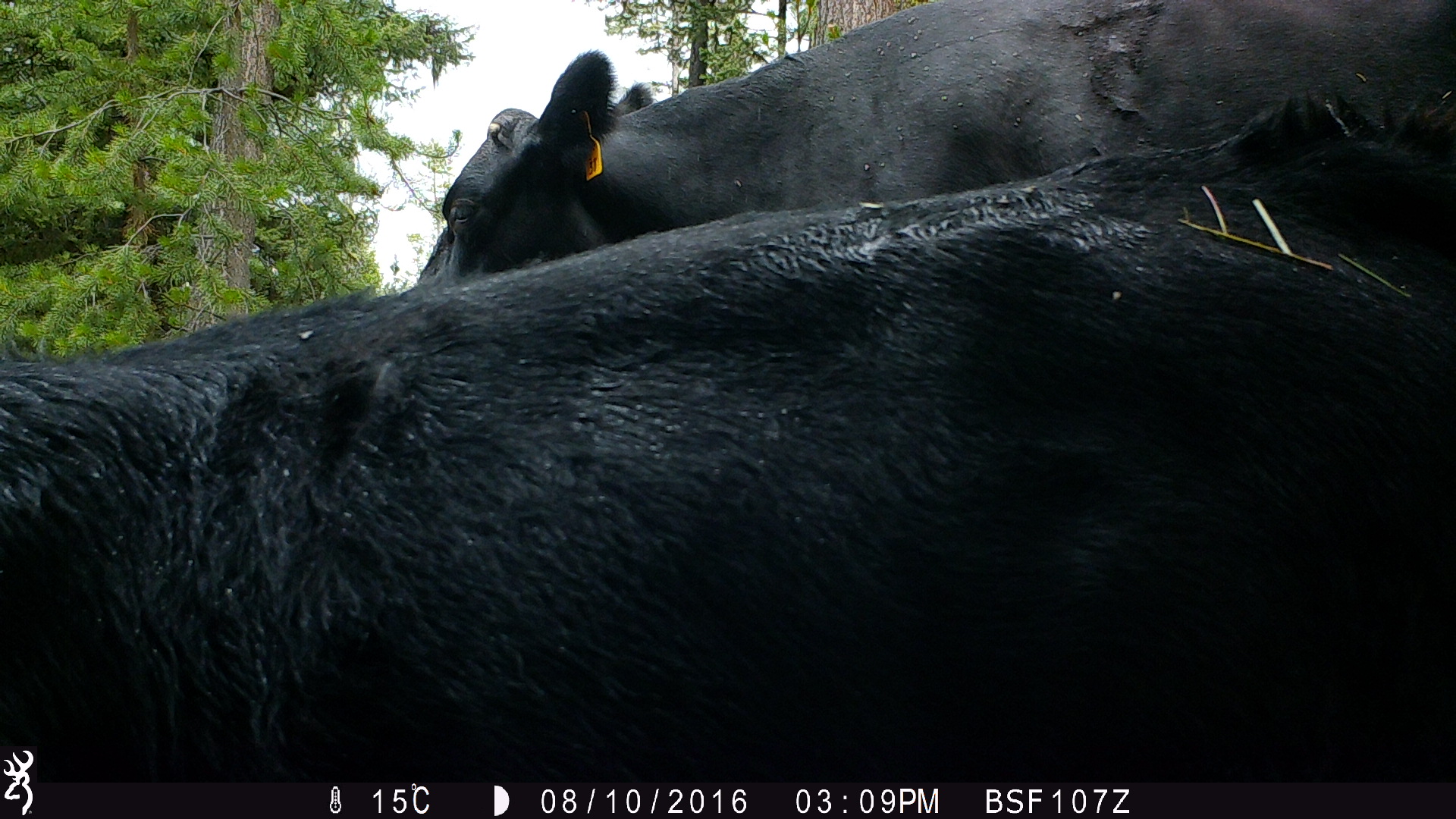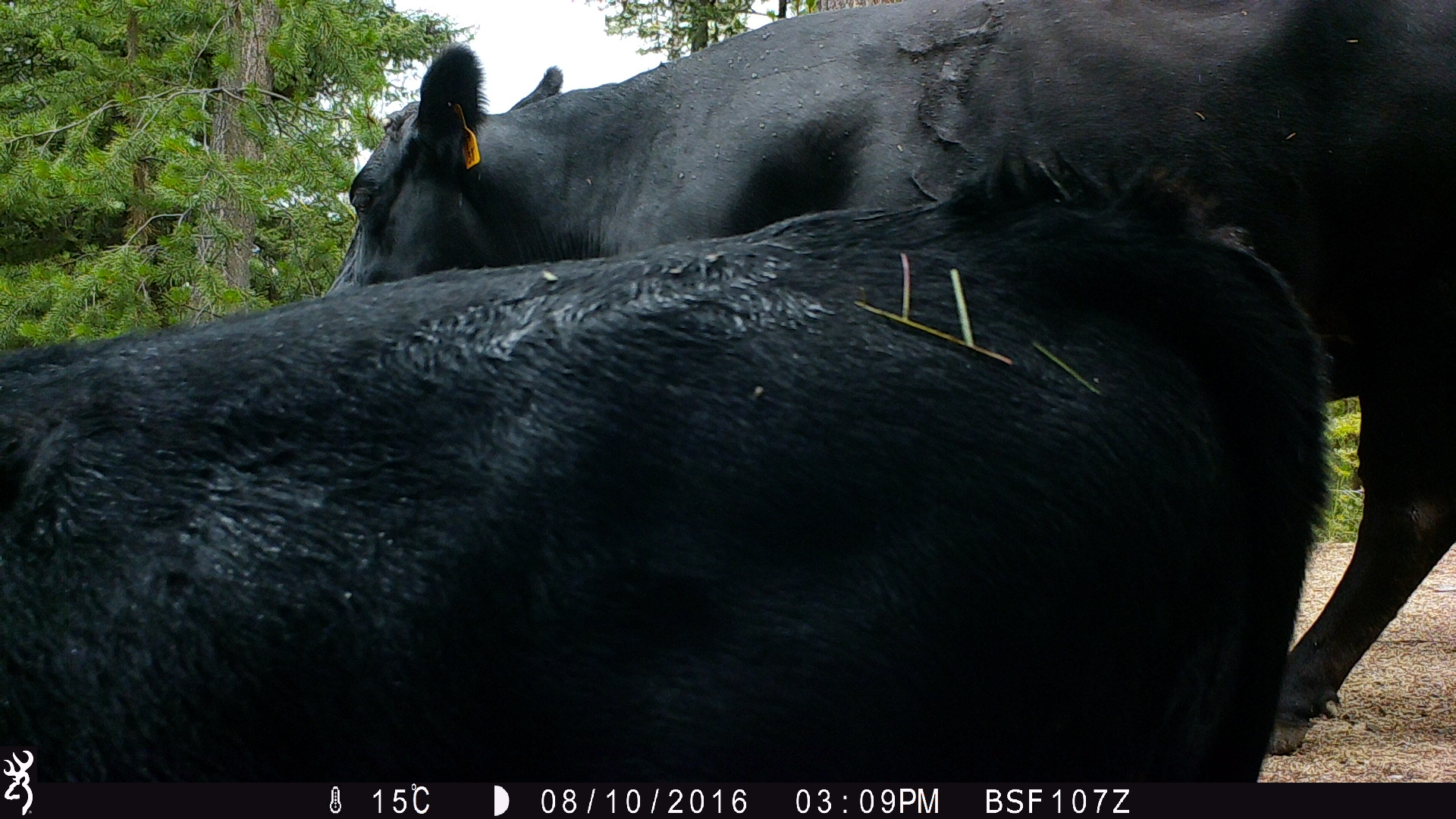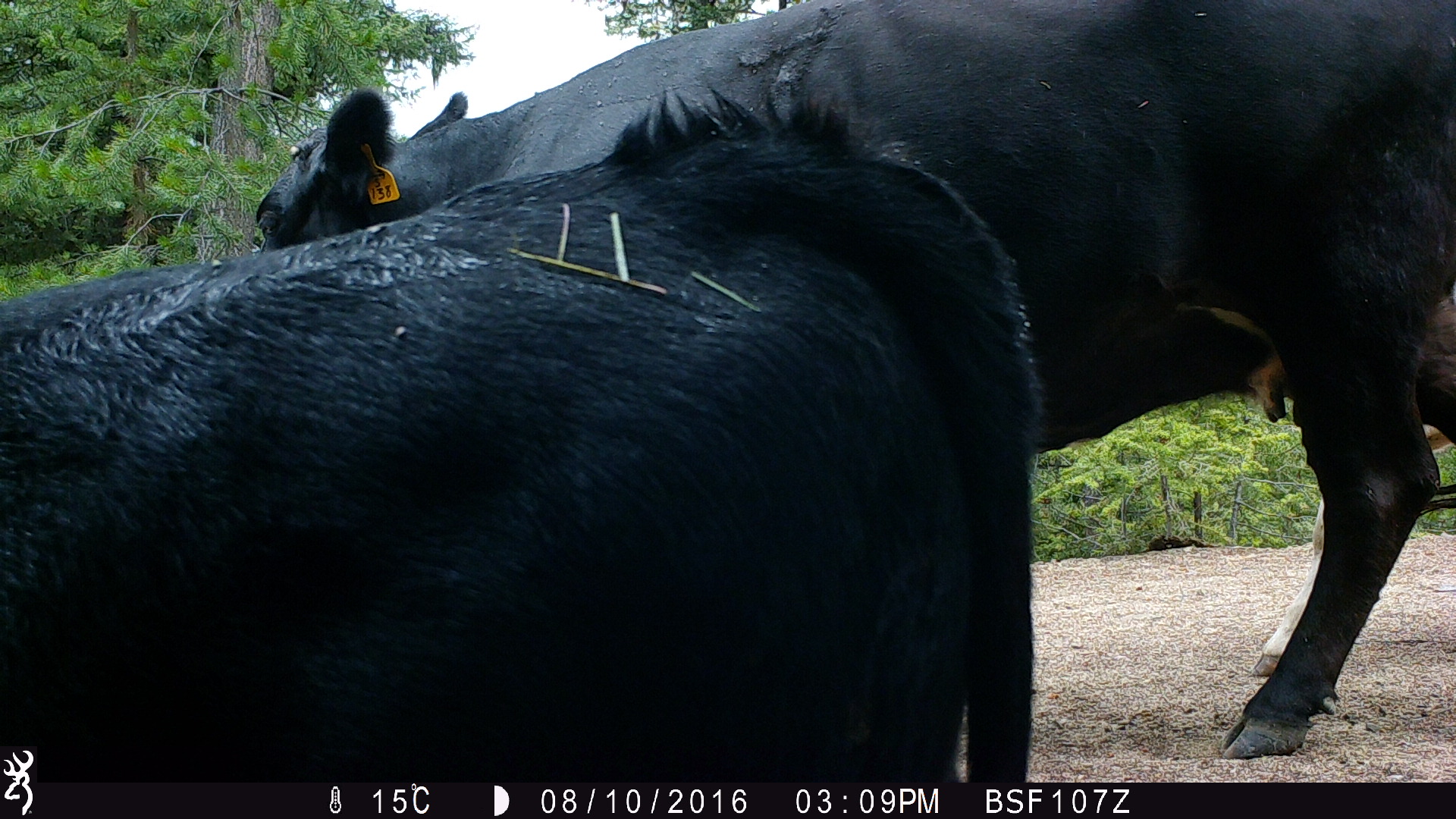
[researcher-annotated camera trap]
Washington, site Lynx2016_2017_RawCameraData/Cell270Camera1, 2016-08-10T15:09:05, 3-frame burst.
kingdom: Animalia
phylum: Chordata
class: Mammalia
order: Artiodactyla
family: Bovidae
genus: Bos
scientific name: Bos taurus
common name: domestic cattle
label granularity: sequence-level